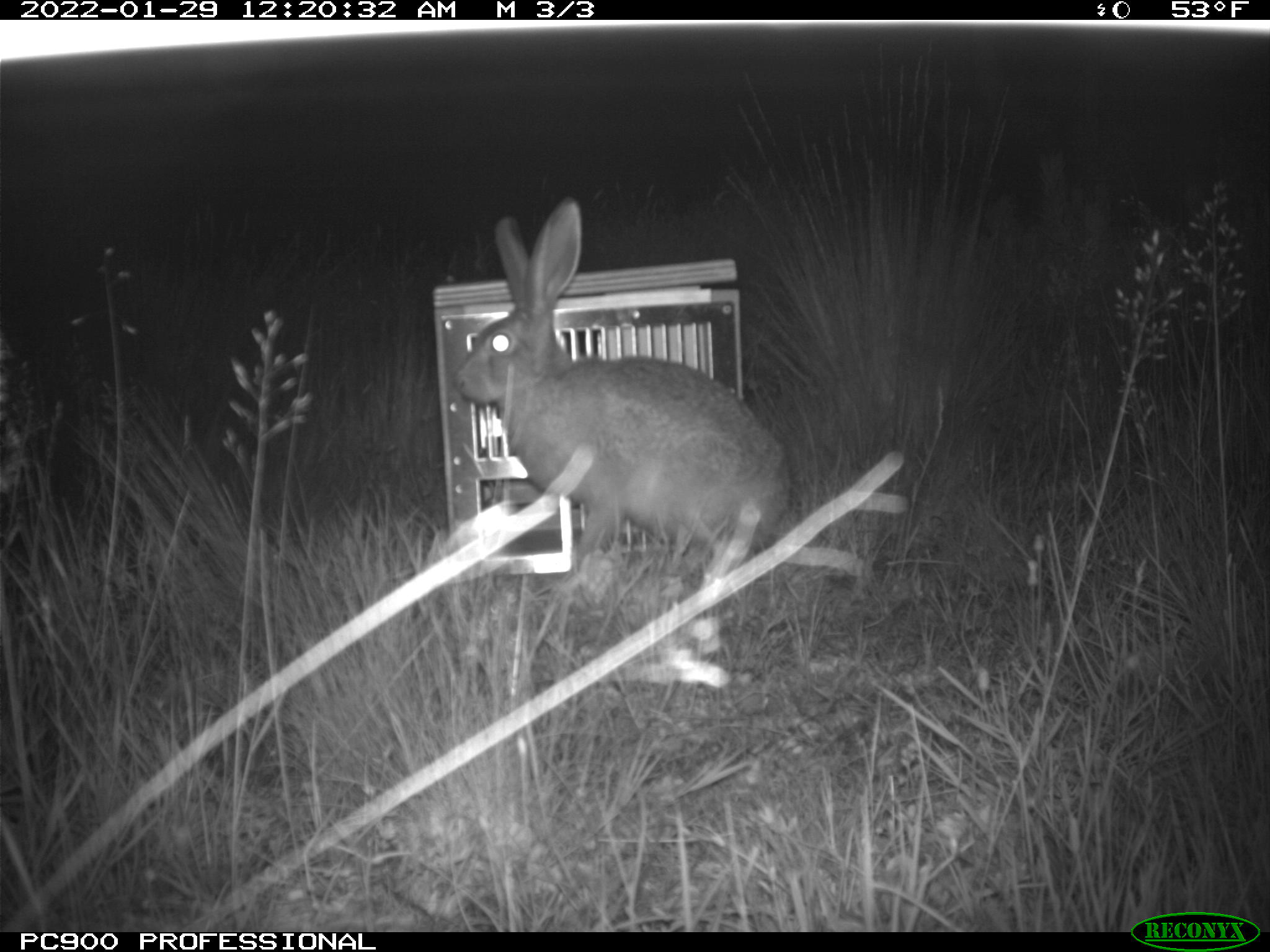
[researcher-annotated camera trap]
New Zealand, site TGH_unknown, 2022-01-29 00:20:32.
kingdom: Animalia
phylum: Chordata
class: Mammalia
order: Lagomorpha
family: Leporidae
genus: Lepus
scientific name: Lepus europaeus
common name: brown hare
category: hare